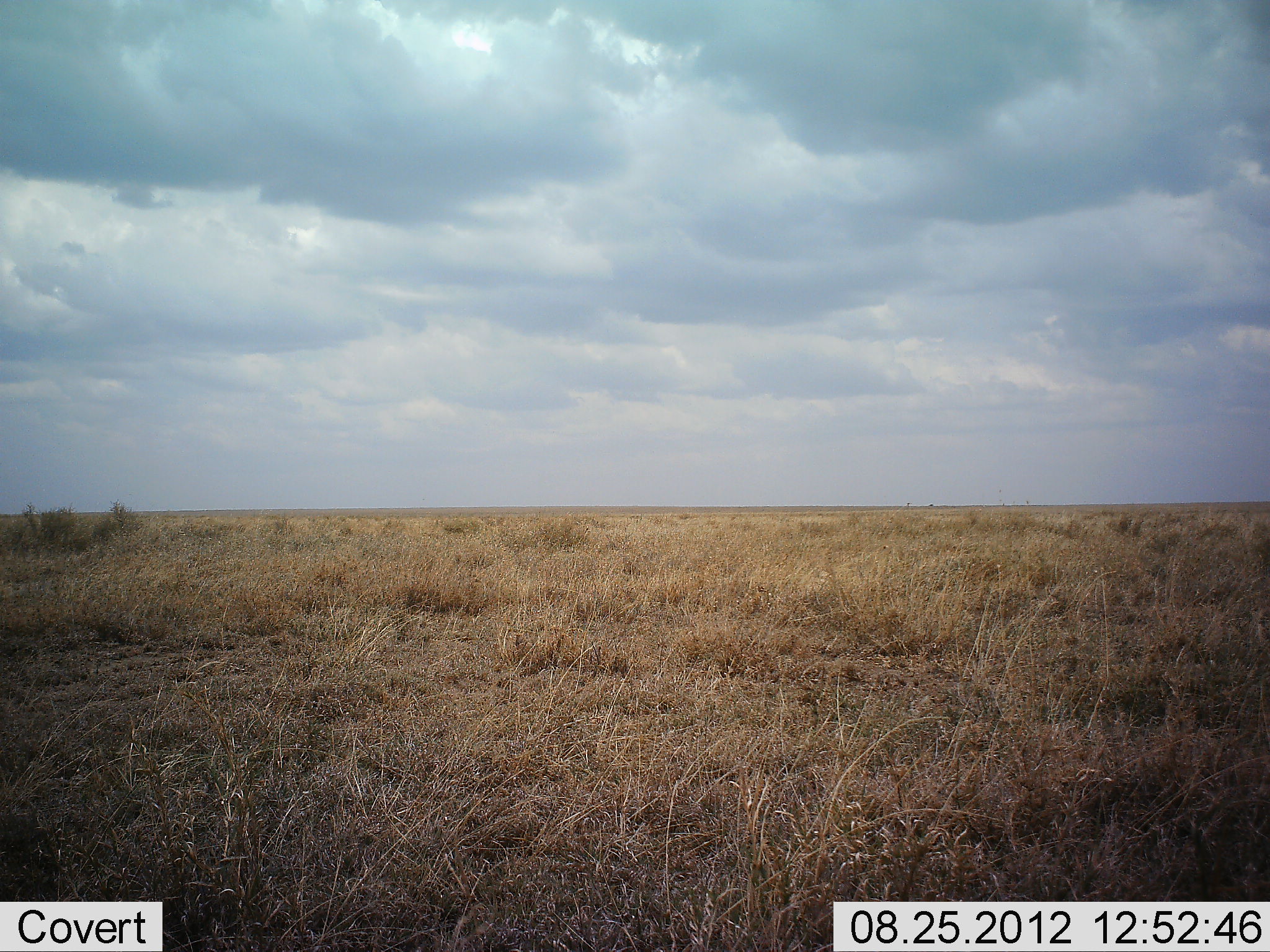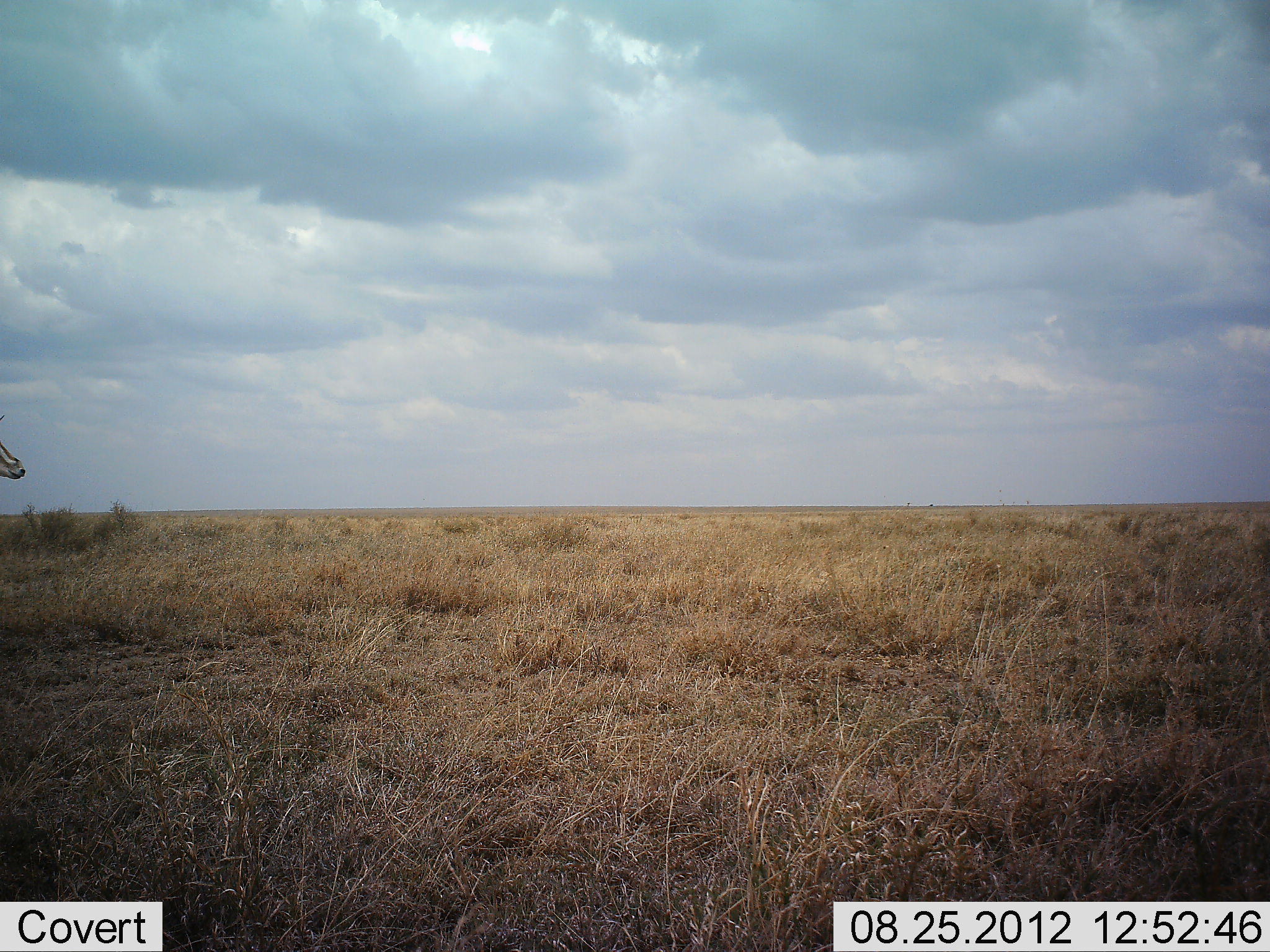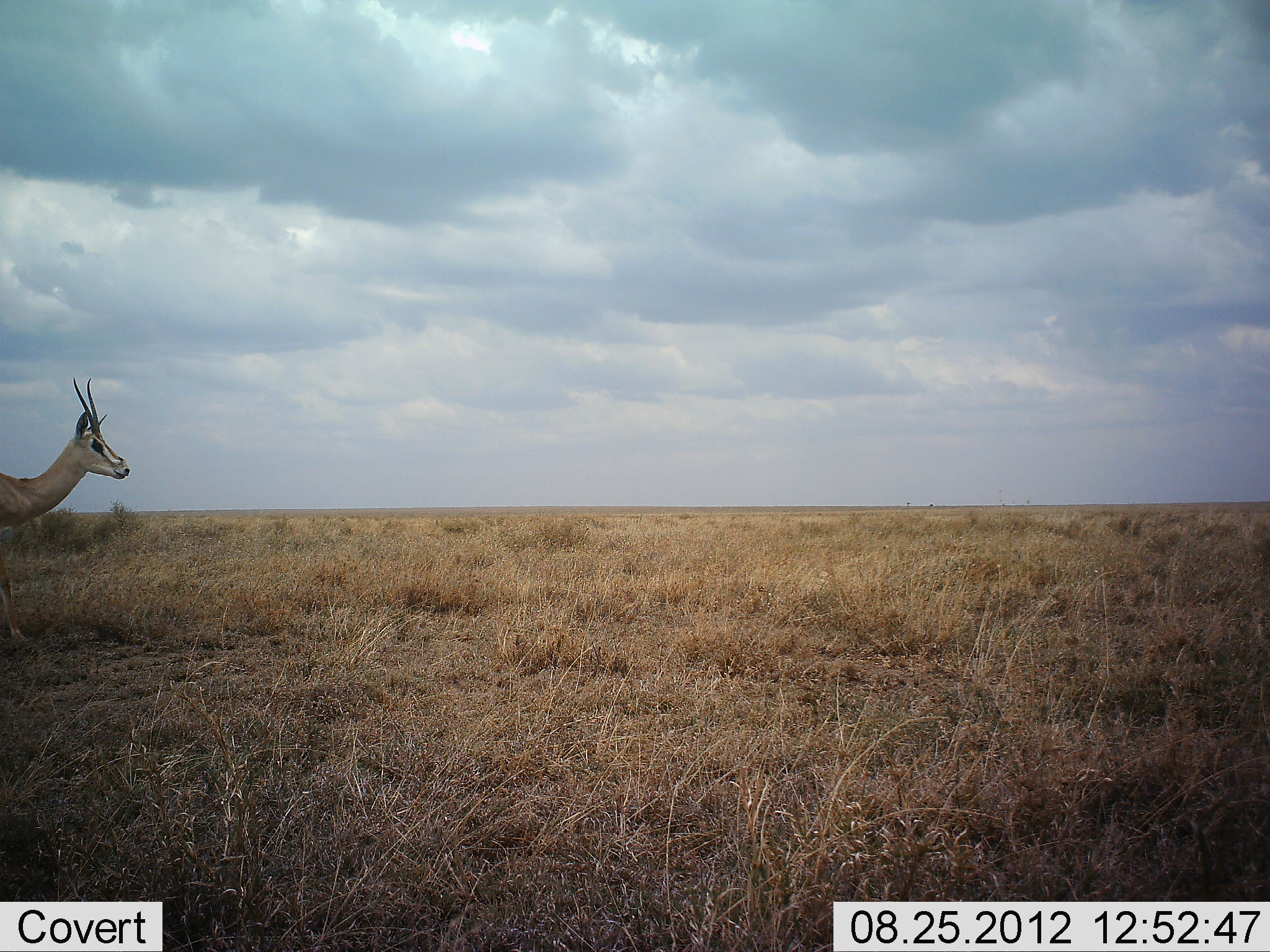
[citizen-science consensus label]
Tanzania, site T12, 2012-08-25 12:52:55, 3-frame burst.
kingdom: Animalia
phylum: Chordata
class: Mammalia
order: Artiodactyla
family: Bovidae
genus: Nanger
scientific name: Nanger granti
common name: grant's gazelle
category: gazellegrants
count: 1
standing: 0%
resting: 0%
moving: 100%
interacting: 0%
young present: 0%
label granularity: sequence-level